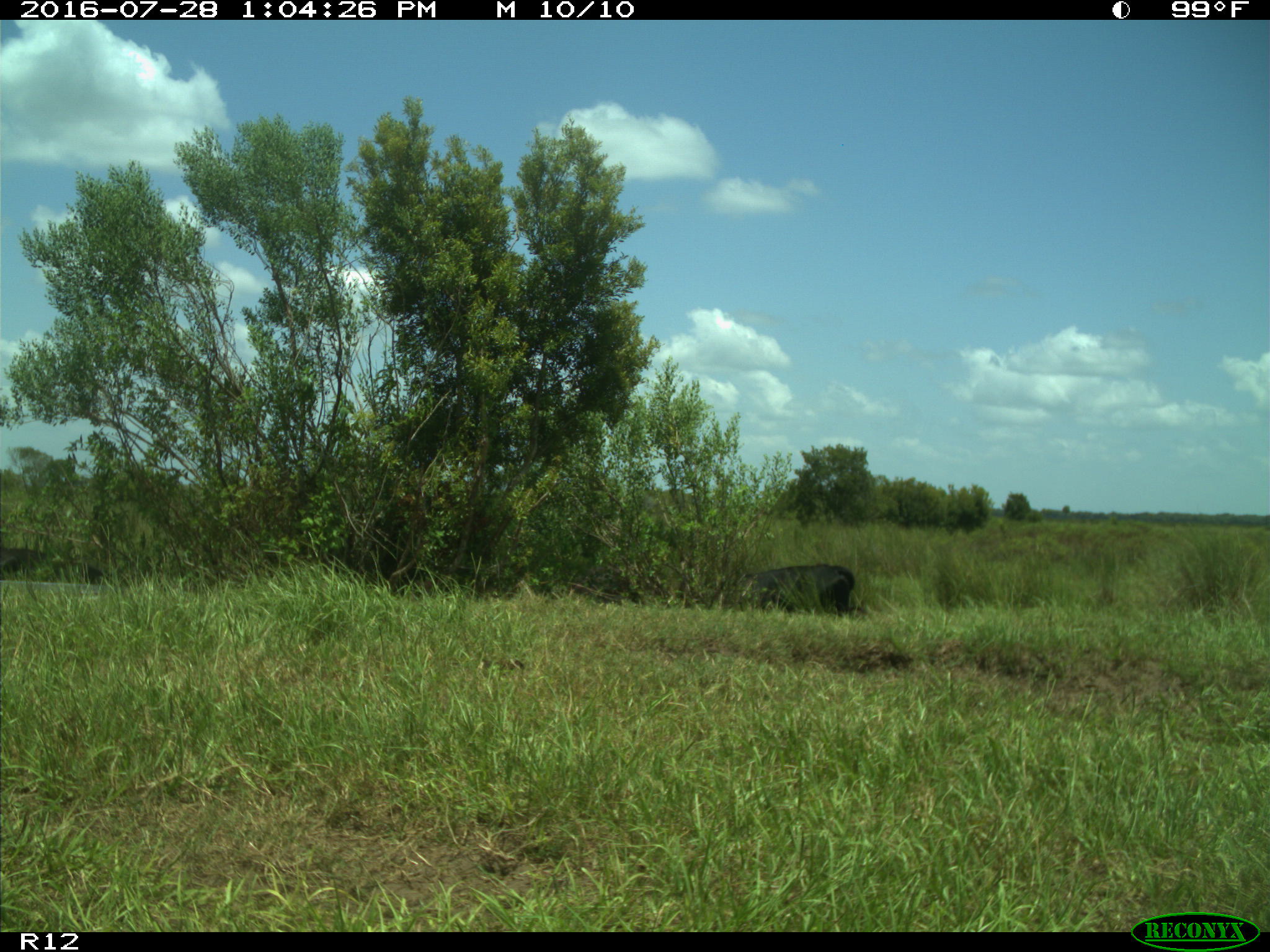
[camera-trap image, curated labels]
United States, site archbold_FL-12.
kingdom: Animalia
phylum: Chordata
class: Mammalia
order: Artiodactyla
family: Bovidae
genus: Bos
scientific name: Bos taurus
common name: domestic cow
Bos taurus (domestic cow).